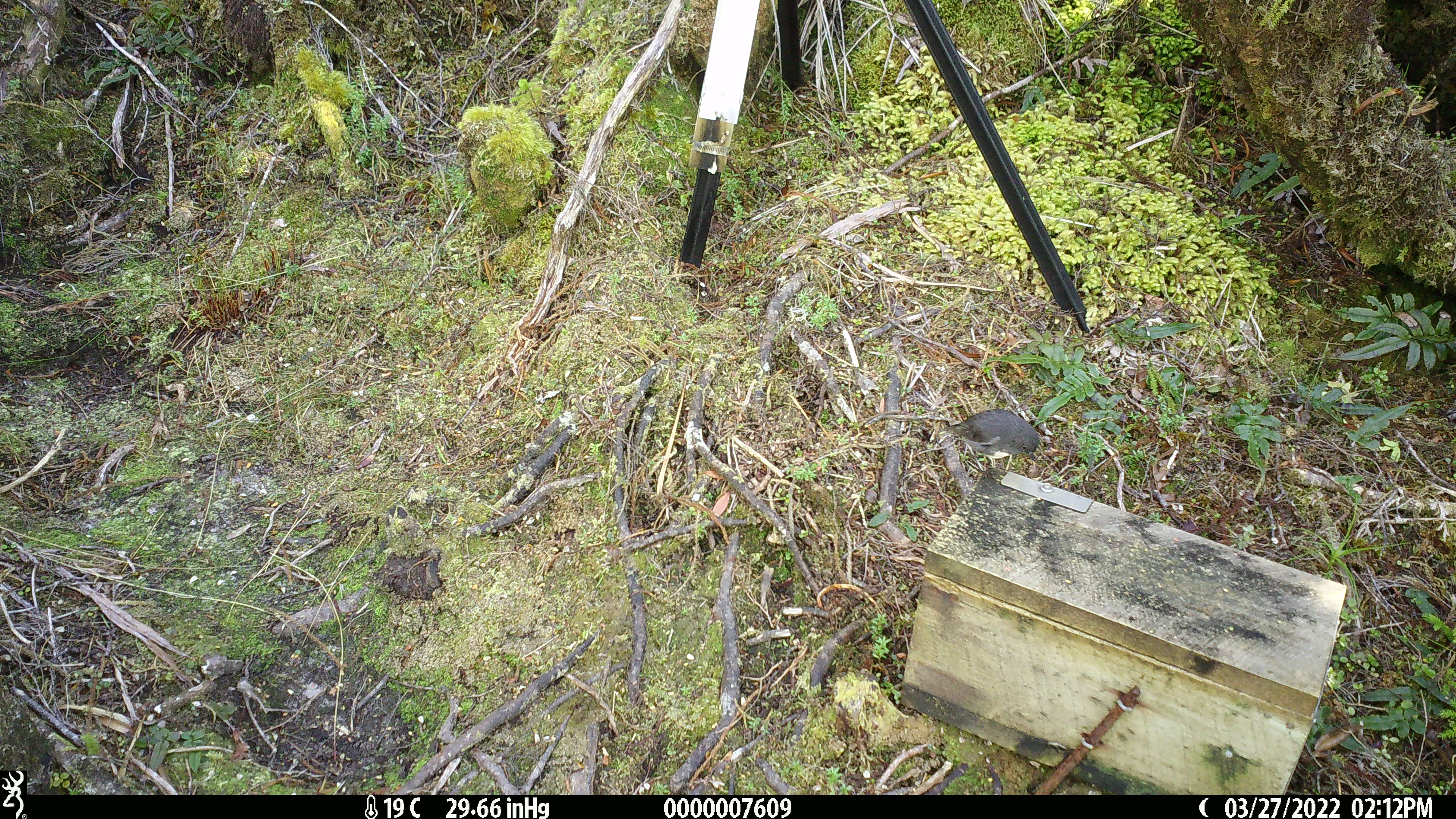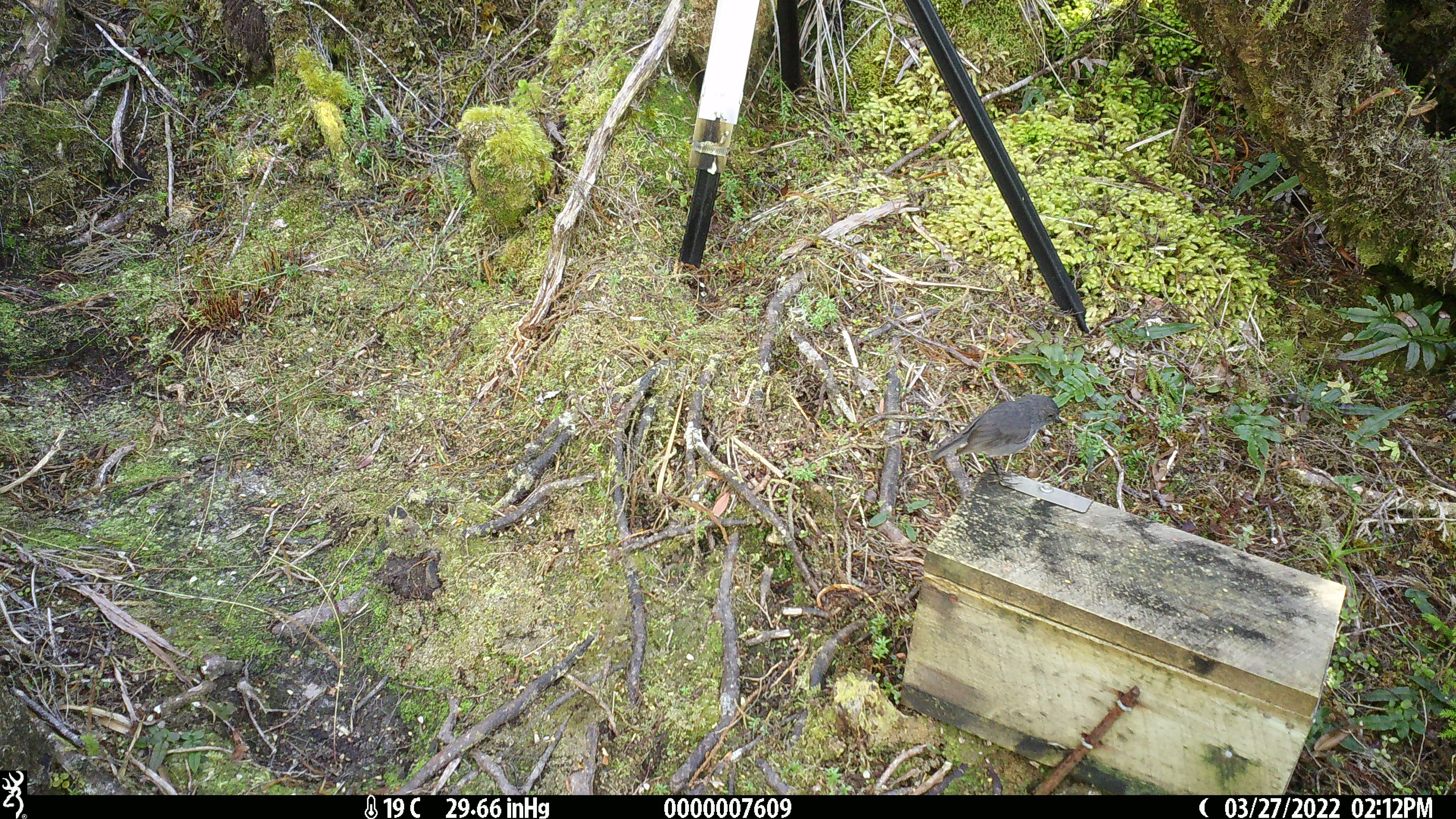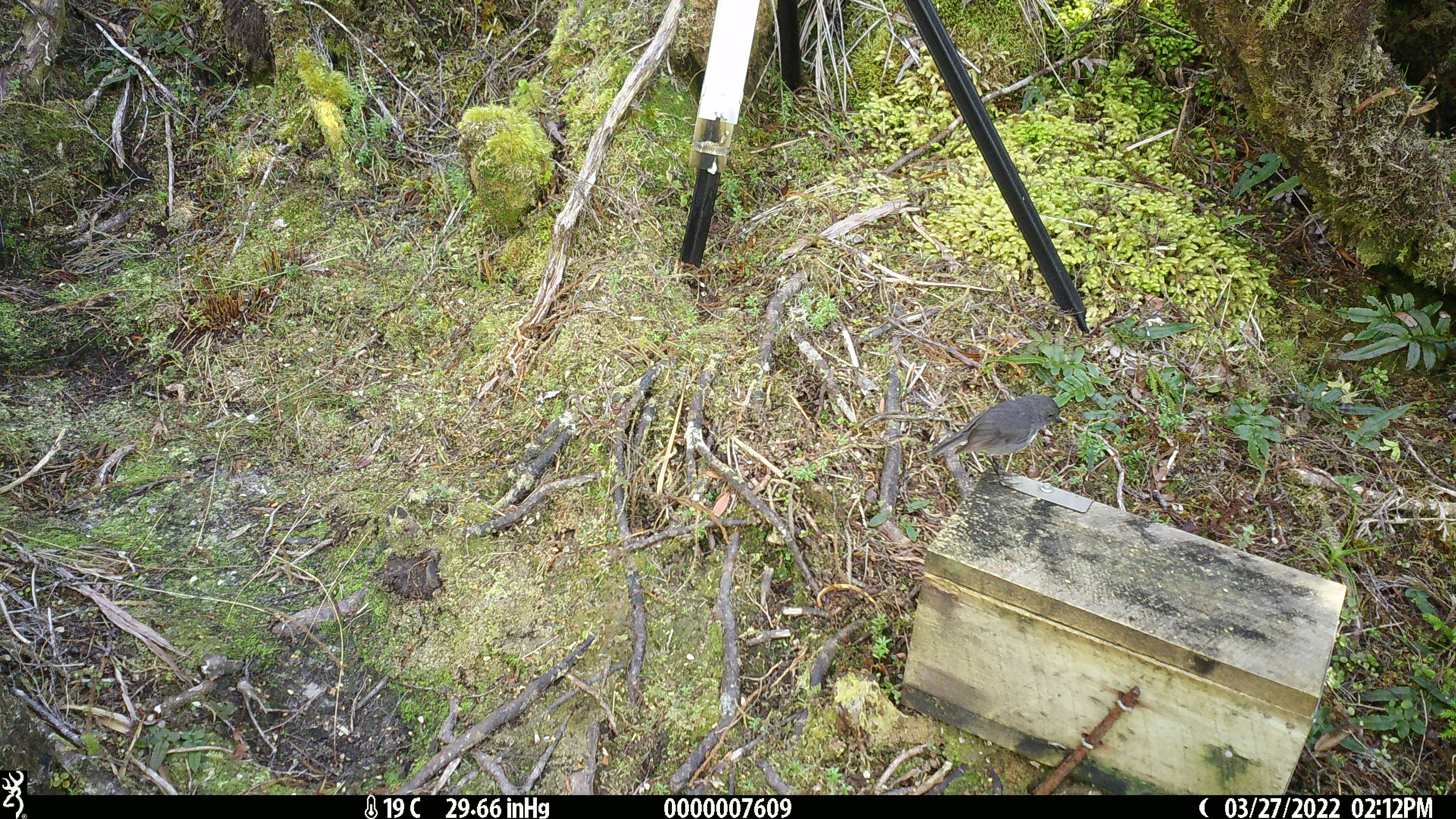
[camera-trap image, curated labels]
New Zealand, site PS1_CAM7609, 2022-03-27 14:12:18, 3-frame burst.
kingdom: Animalia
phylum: Chordata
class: Aves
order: Passeriformes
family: Petroicidae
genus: Petroica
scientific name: Petroica australis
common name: new zealand robin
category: robin